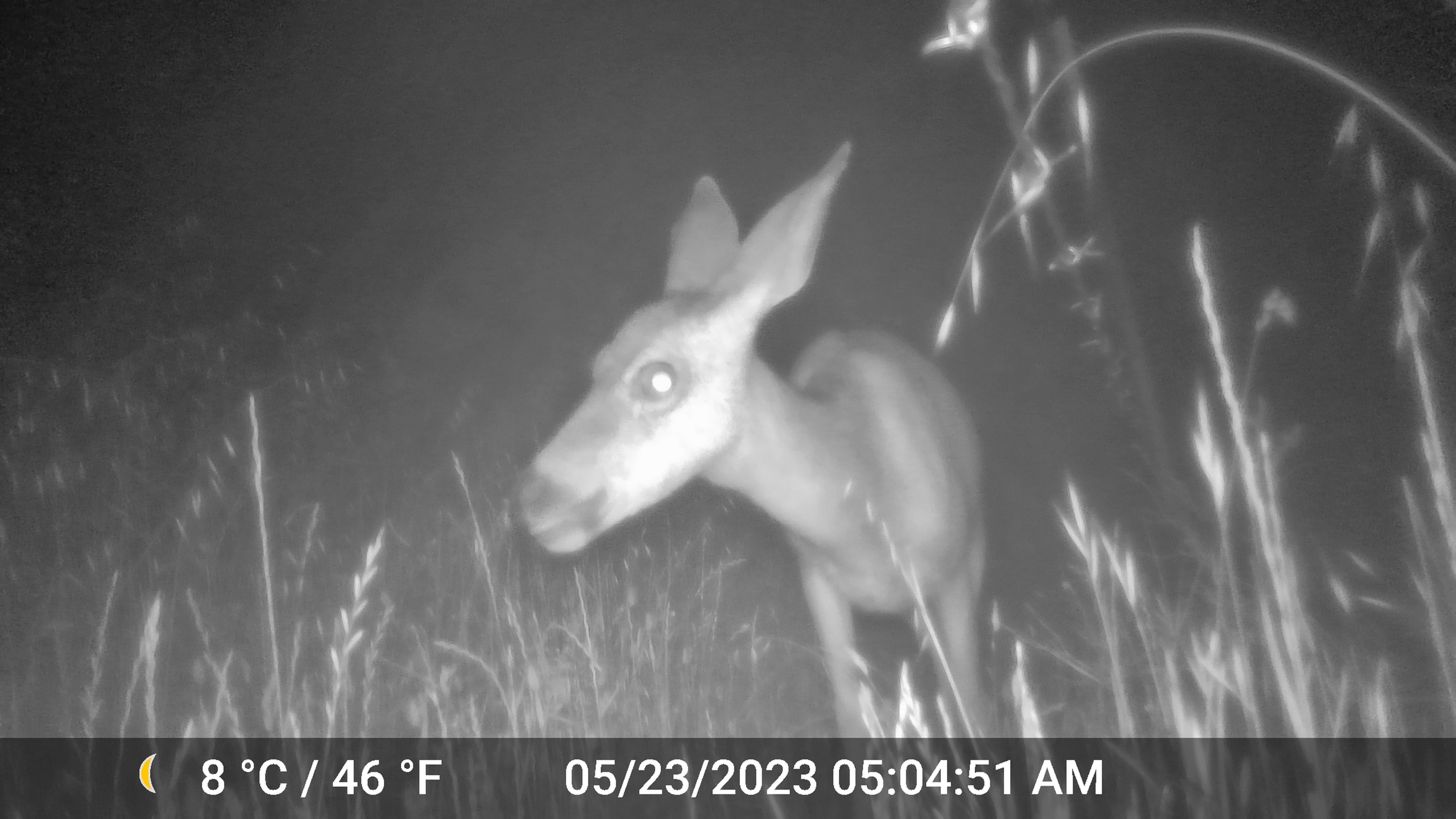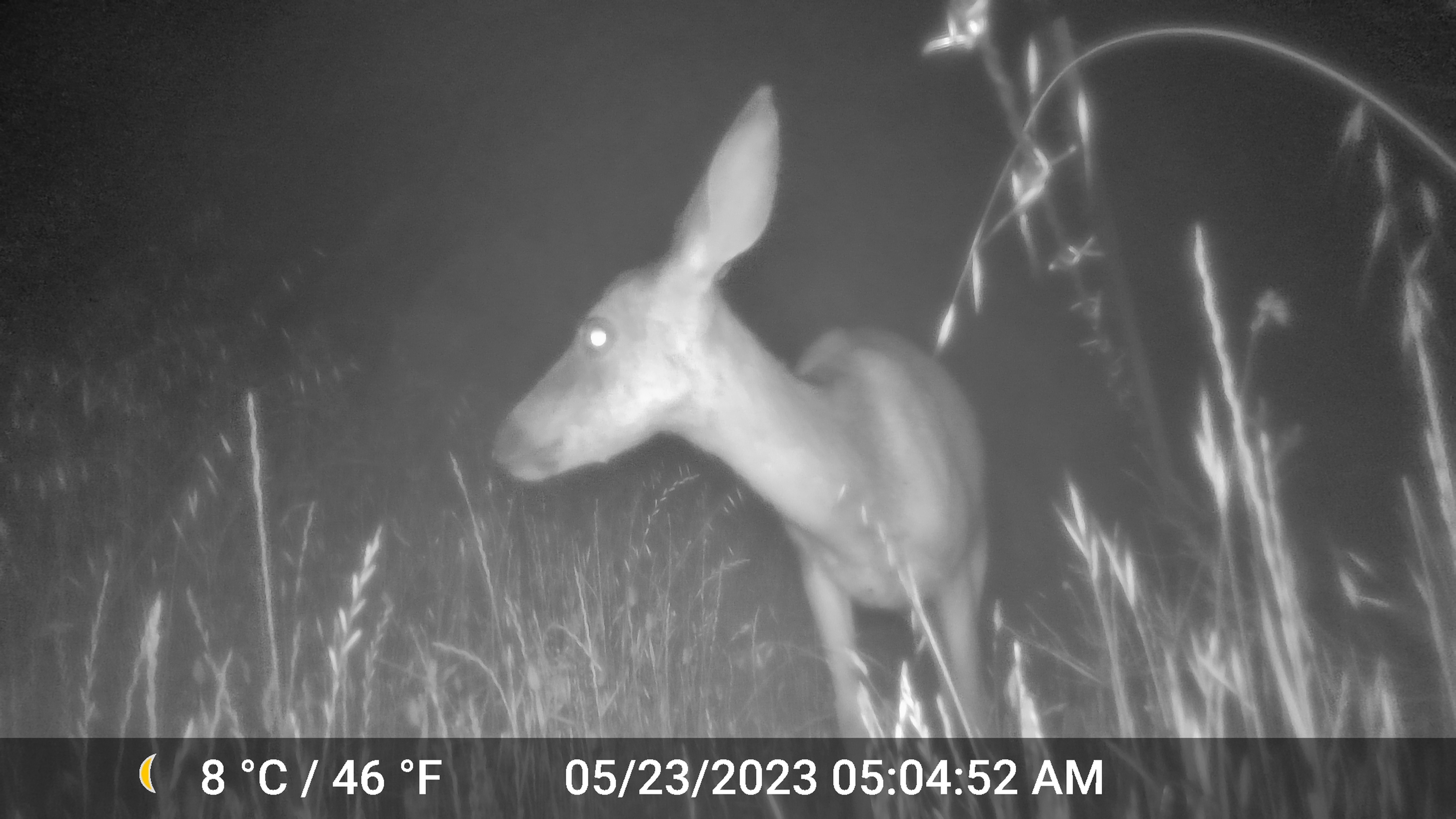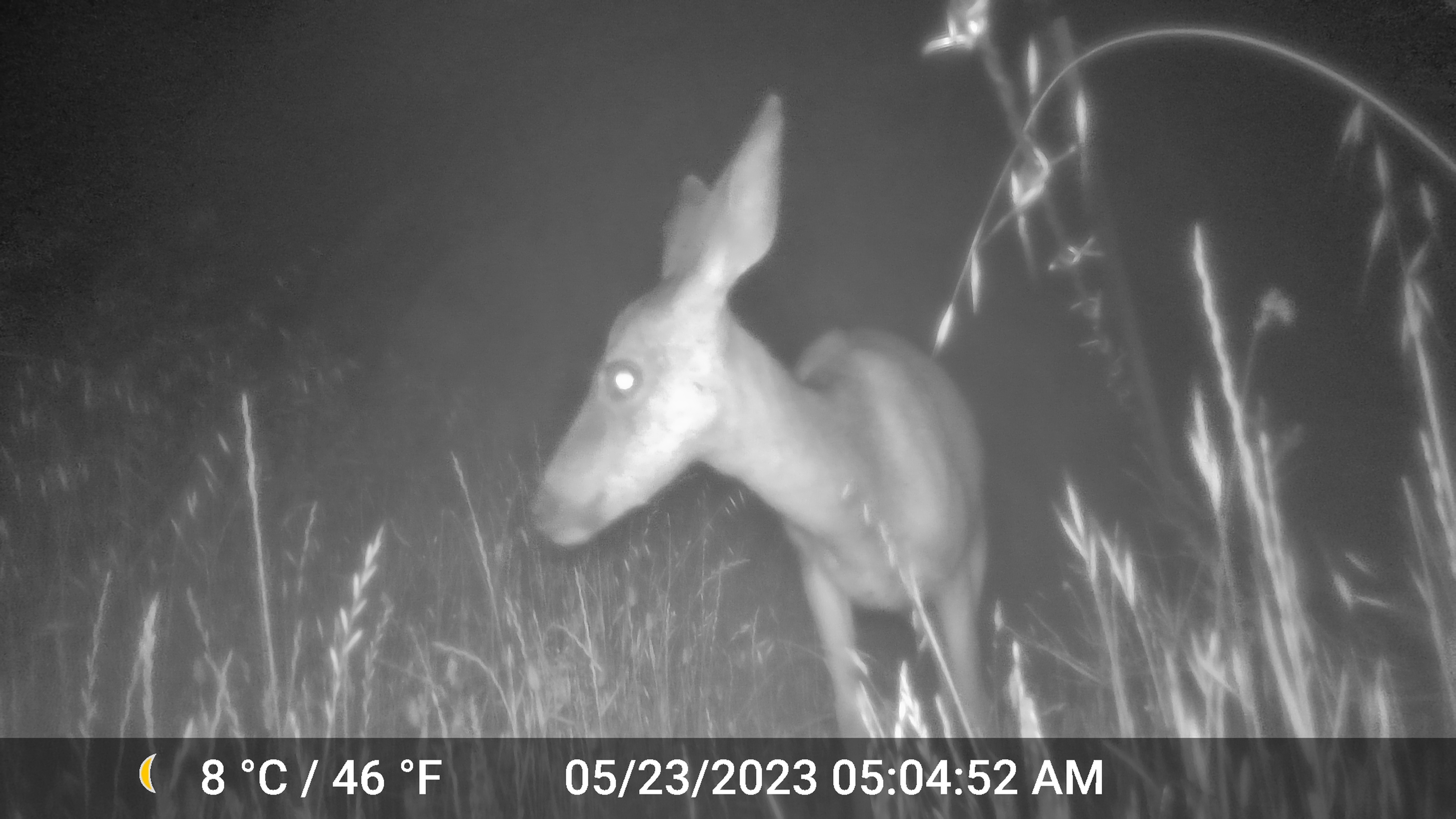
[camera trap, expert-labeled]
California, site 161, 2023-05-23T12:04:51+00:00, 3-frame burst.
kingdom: Animalia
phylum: Chordata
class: Mammalia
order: Artiodactyla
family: Cervidae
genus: Odocoileus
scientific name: Odocoileus hemionus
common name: mule deer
Mule deer (Odocoileus hemionus).